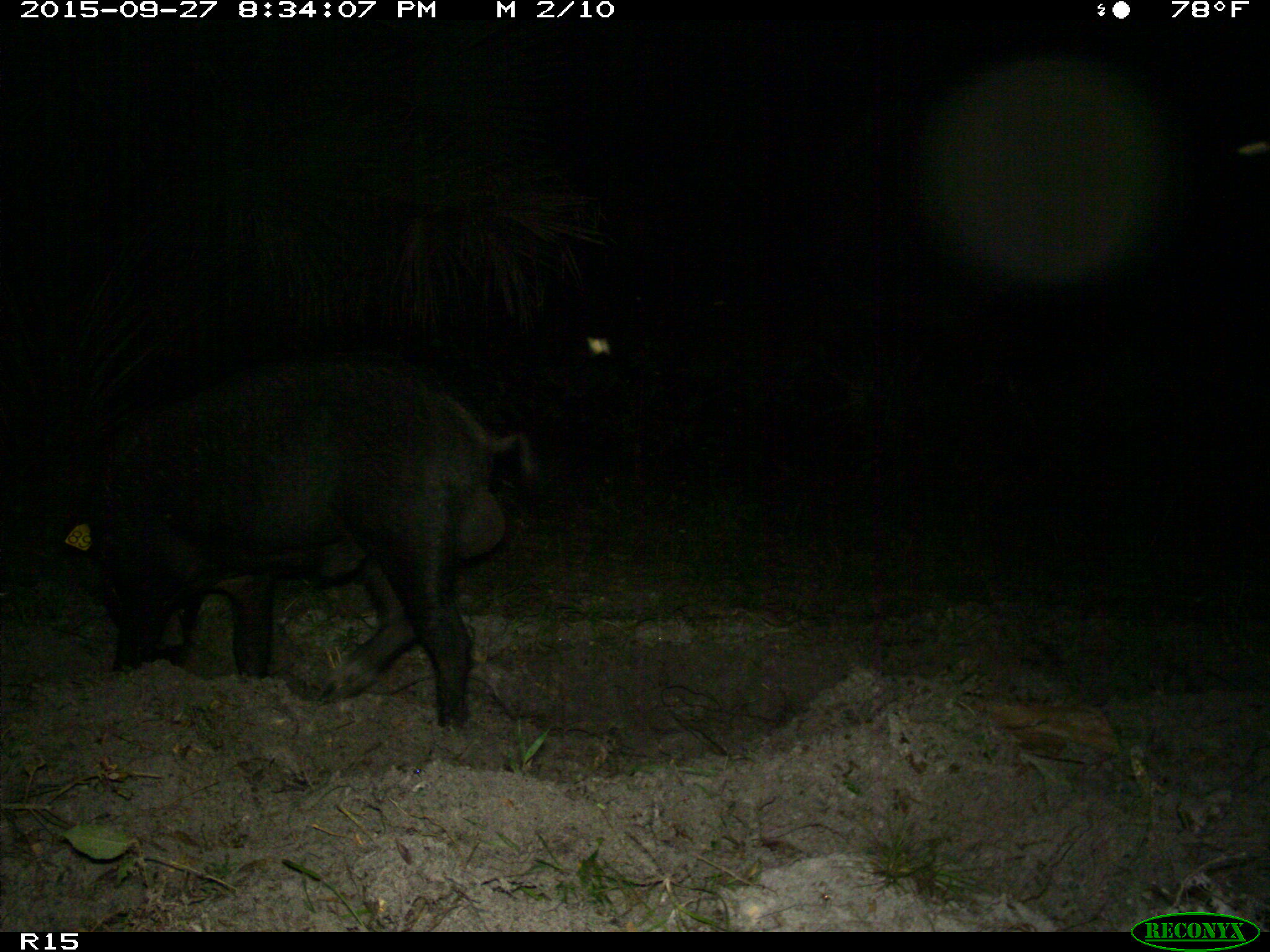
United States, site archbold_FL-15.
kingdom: Animalia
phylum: Chordata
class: Mammalia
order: Artiodactyla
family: Suidae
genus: Sus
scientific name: Sus scrofa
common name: wild boar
Sus scrofa (wild boar).